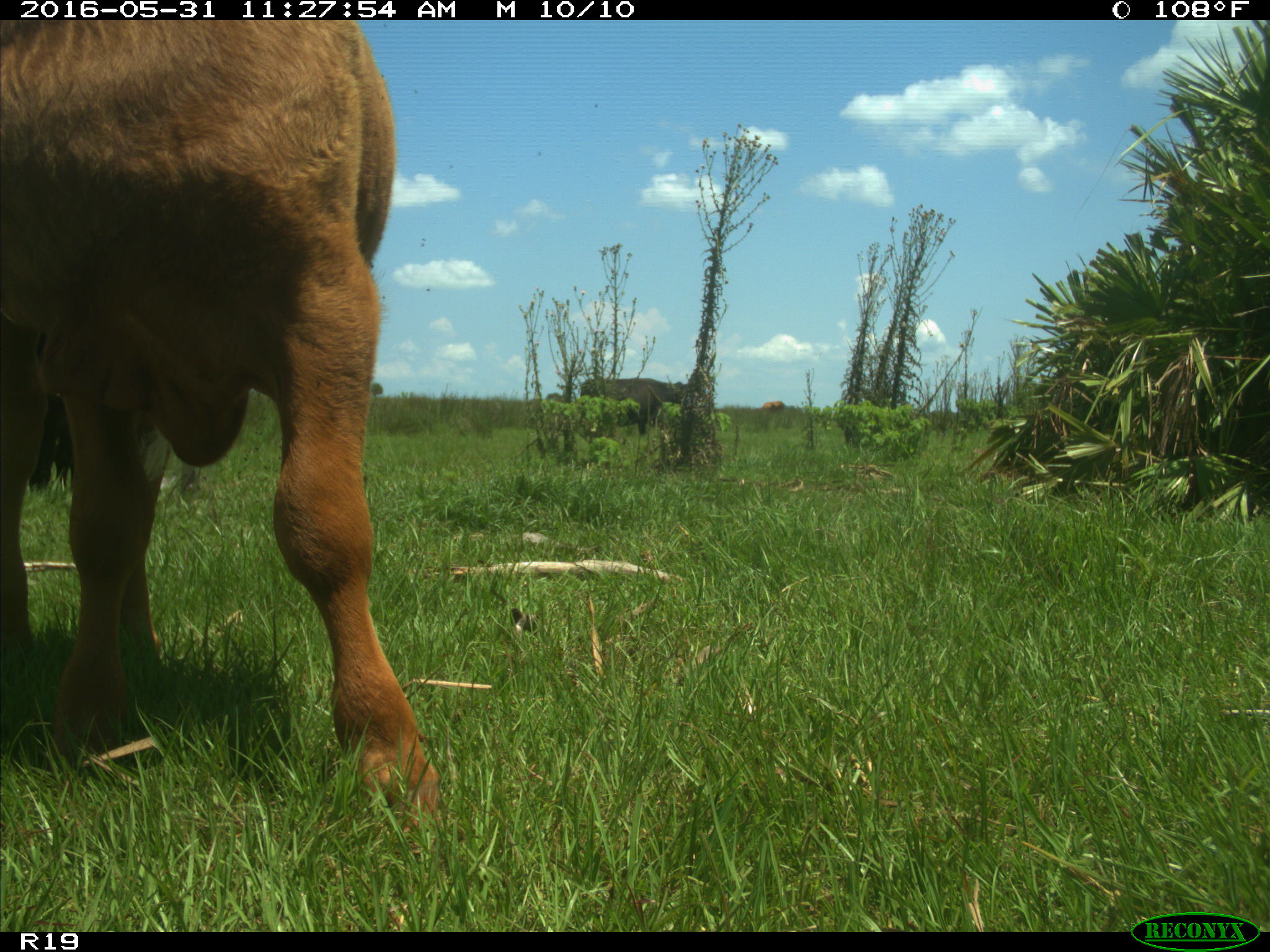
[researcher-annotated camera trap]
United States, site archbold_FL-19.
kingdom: Animalia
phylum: Chordata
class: Mammalia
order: Artiodactyla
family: Bovidae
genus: Bos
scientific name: Bos taurus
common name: domestic cow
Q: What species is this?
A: Bos taurus (domestic cow).